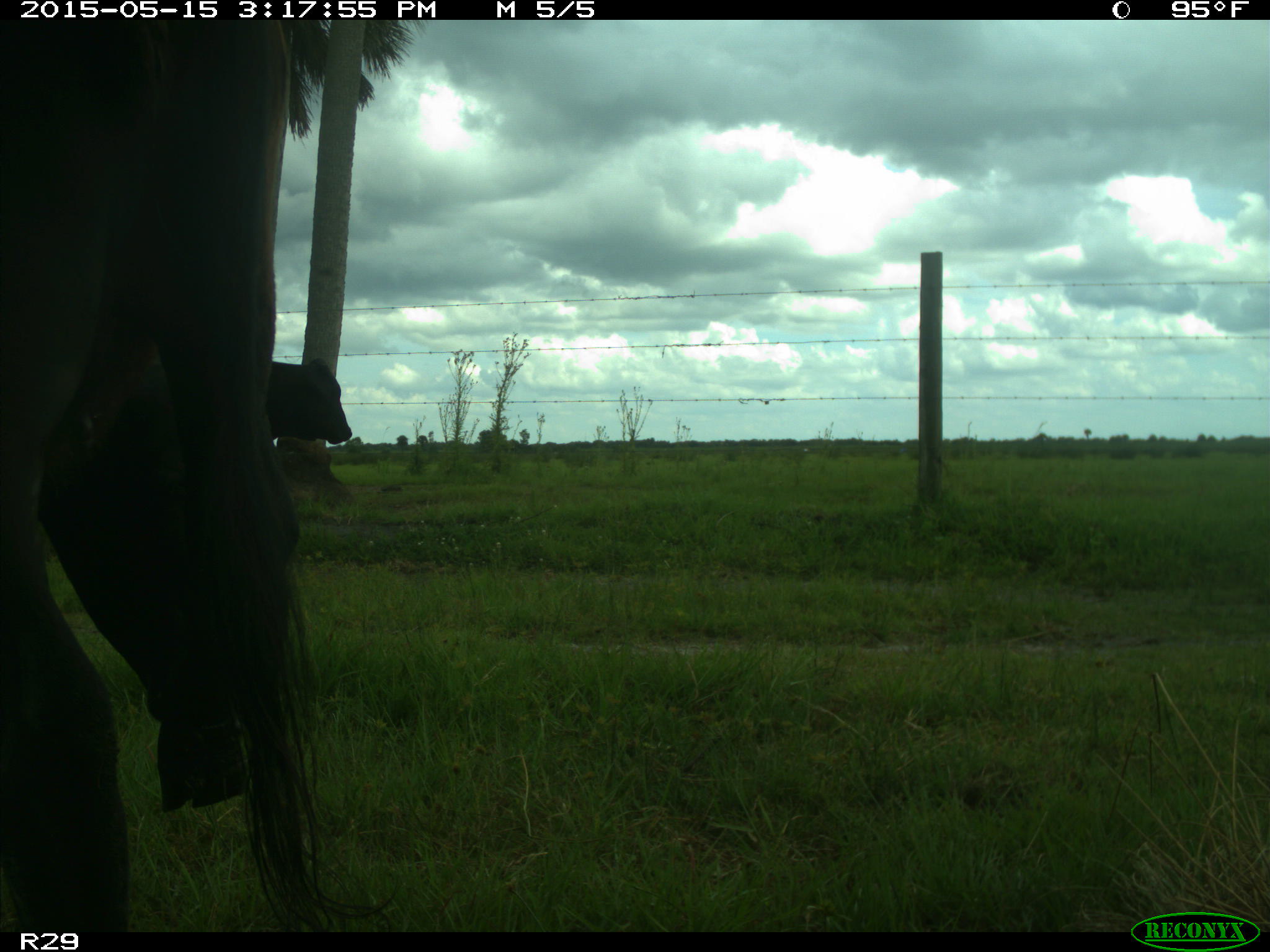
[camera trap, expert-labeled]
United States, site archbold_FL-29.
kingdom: Animalia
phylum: Chordata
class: Mammalia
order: Artiodactyla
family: Bovidae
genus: Bos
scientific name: Bos taurus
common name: domestic cow